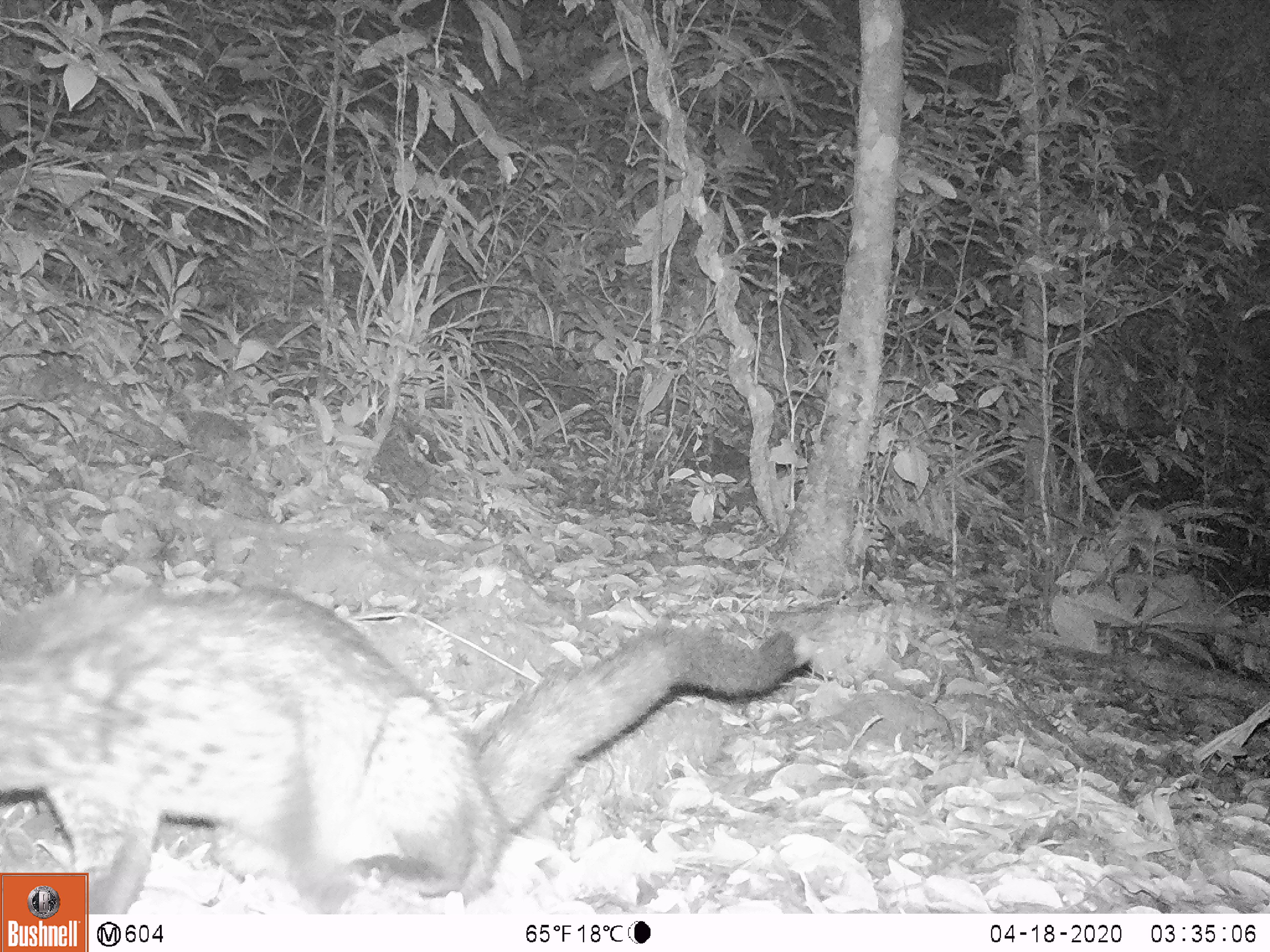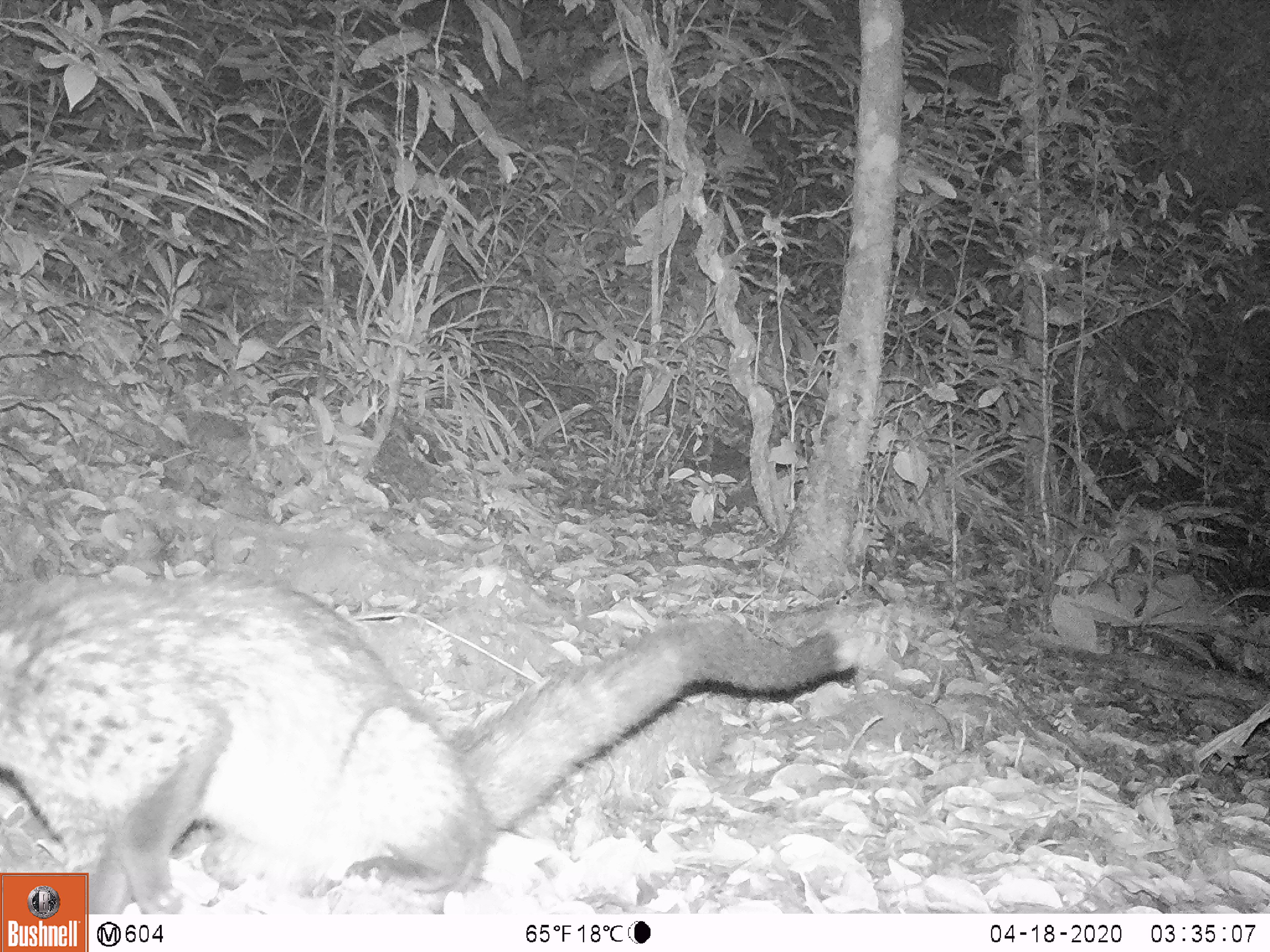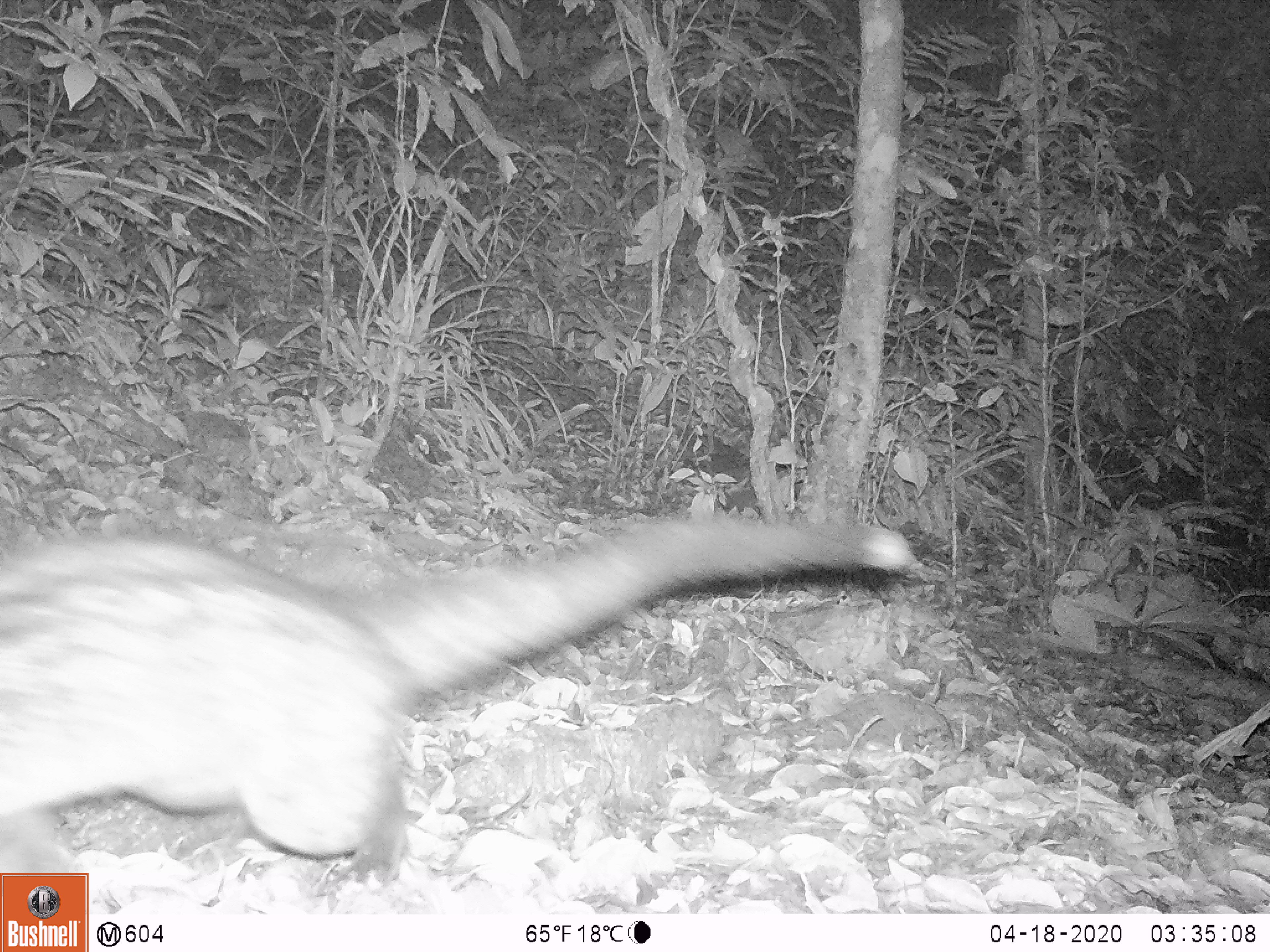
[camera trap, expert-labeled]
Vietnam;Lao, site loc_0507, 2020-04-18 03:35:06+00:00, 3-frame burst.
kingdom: Animalia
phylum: Chordata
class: Mammalia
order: Carnivora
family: Viverridae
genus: Paradoxurus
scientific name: Paradoxurus hermaphroditus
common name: common palm civet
Common palm civet (Paradoxurus hermaphroditus). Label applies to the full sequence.